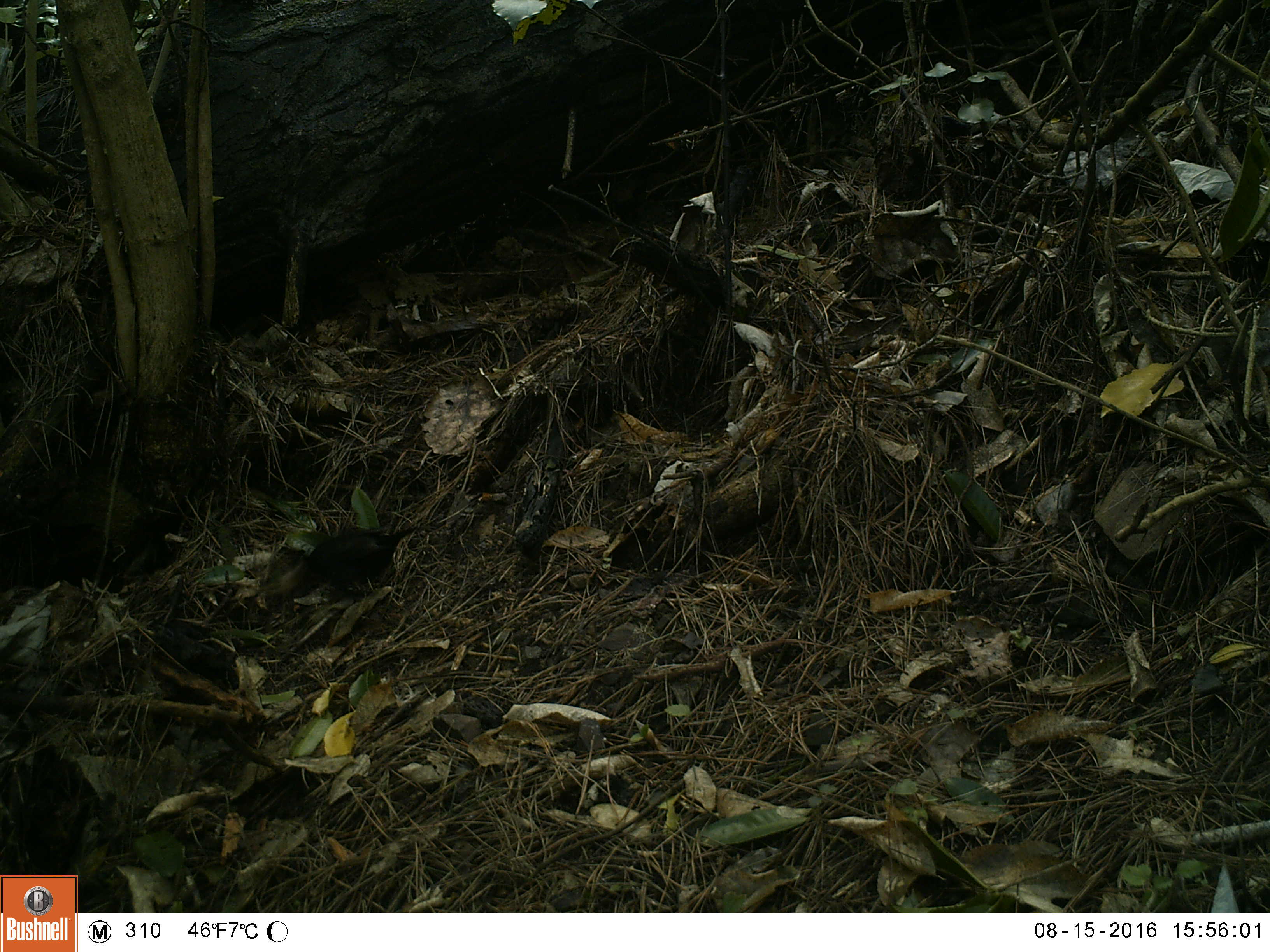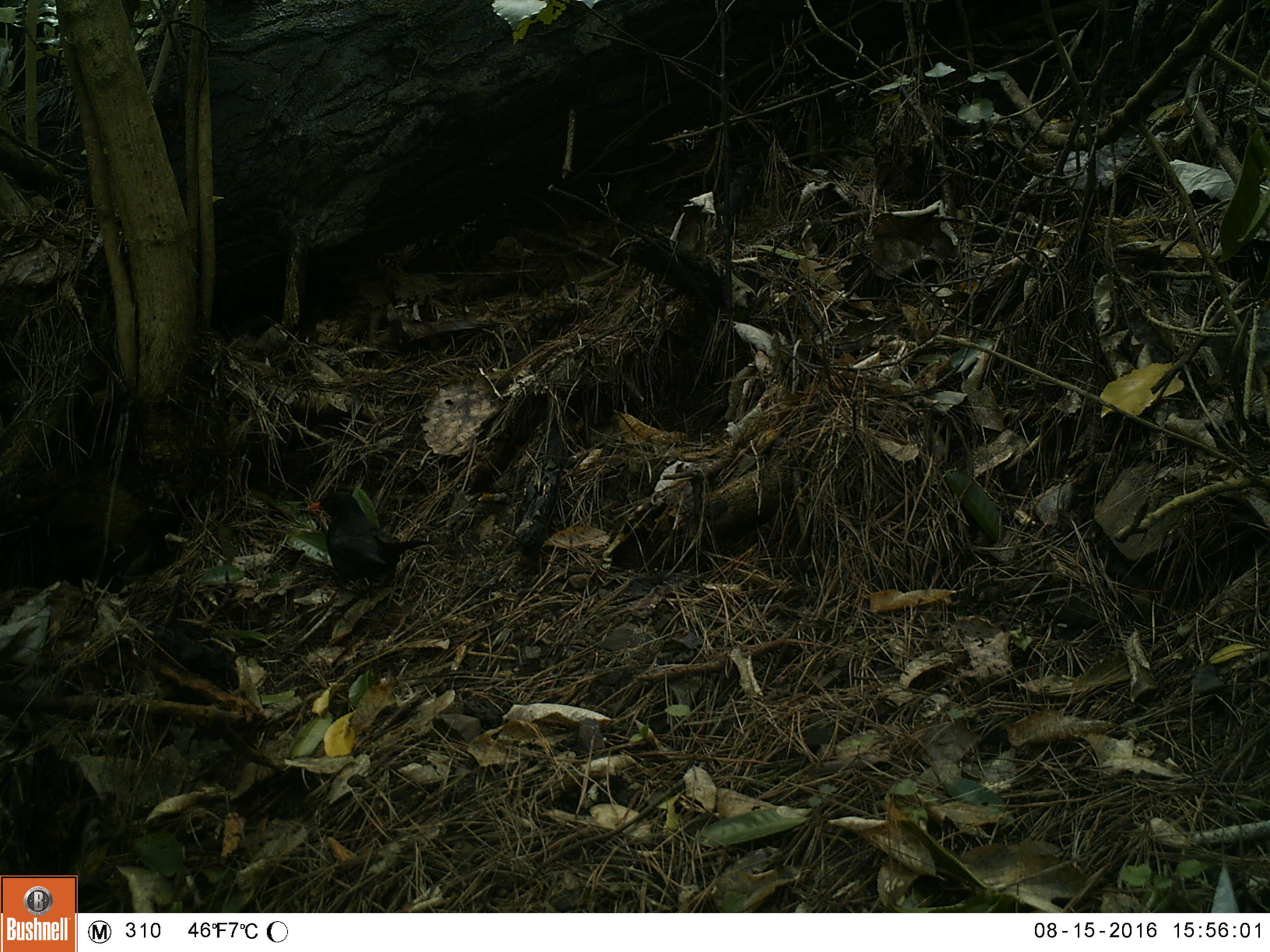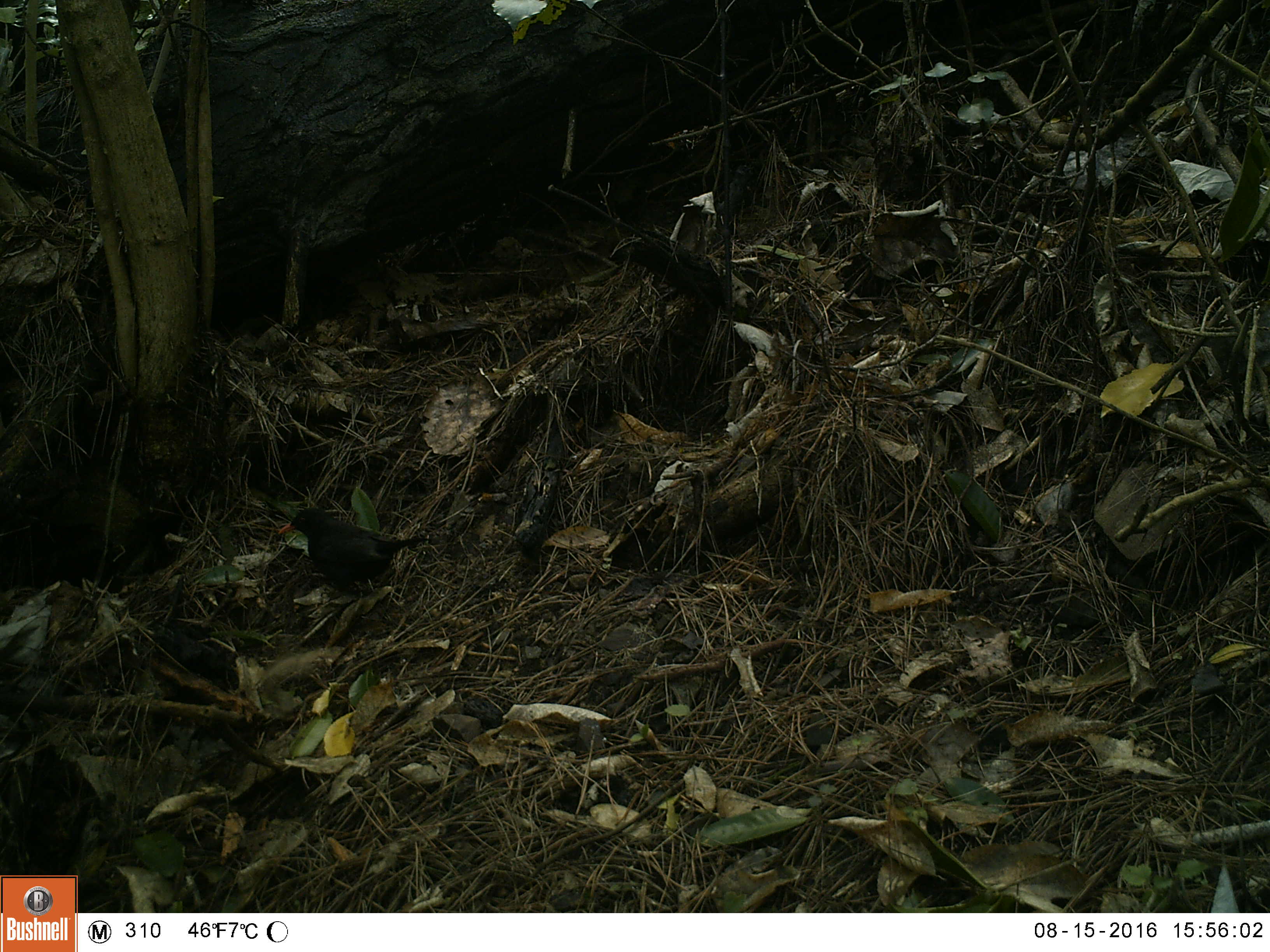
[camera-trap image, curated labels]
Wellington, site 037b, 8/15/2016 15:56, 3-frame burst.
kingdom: Animalia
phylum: Chordata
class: Aves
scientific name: Aves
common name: bird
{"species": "bird (Aves)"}